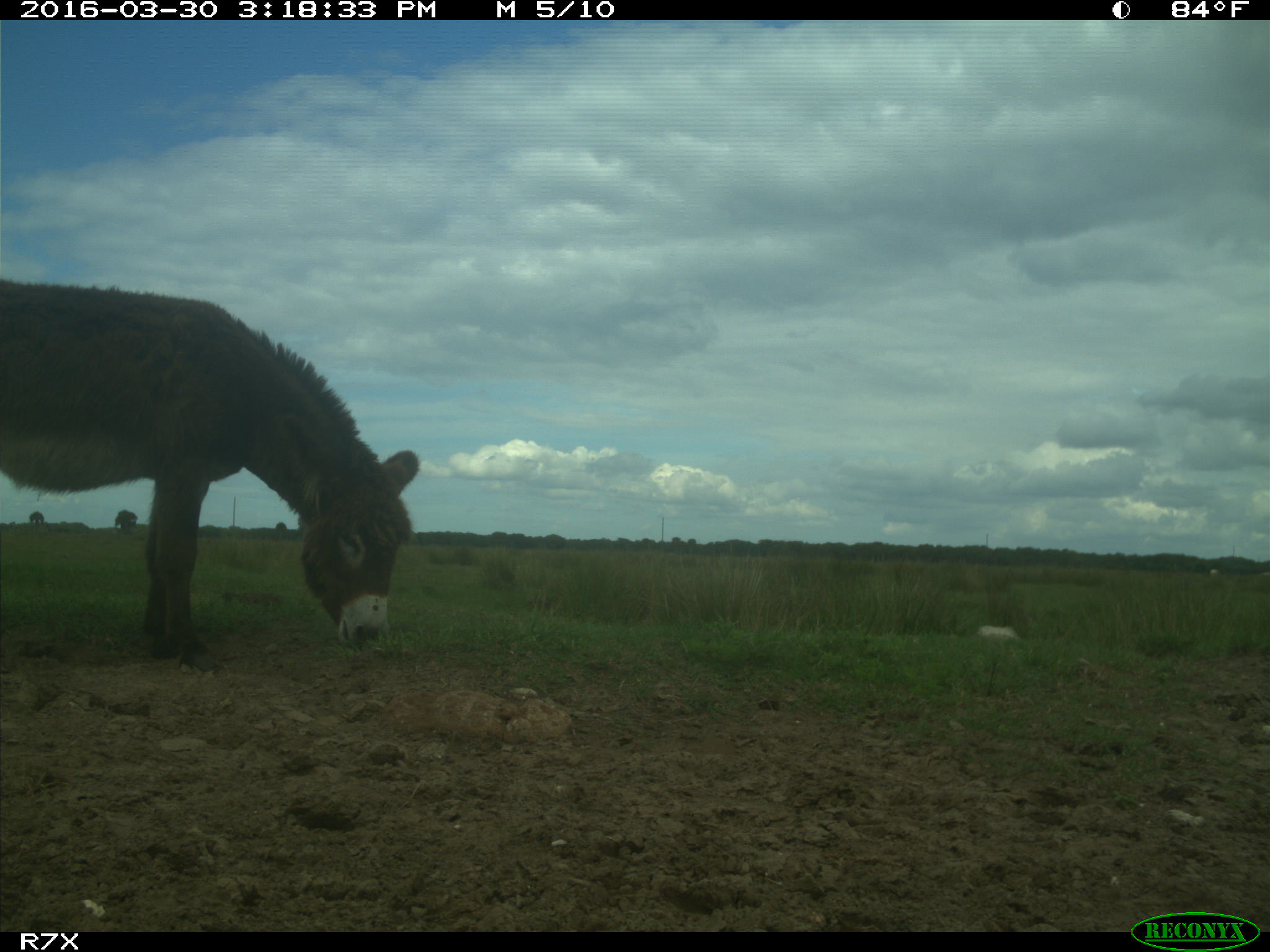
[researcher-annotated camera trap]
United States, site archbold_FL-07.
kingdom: Animalia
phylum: Chordata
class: Mammalia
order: Artiodactyla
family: Bovidae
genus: Bos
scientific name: Bos taurus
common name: domestic cow